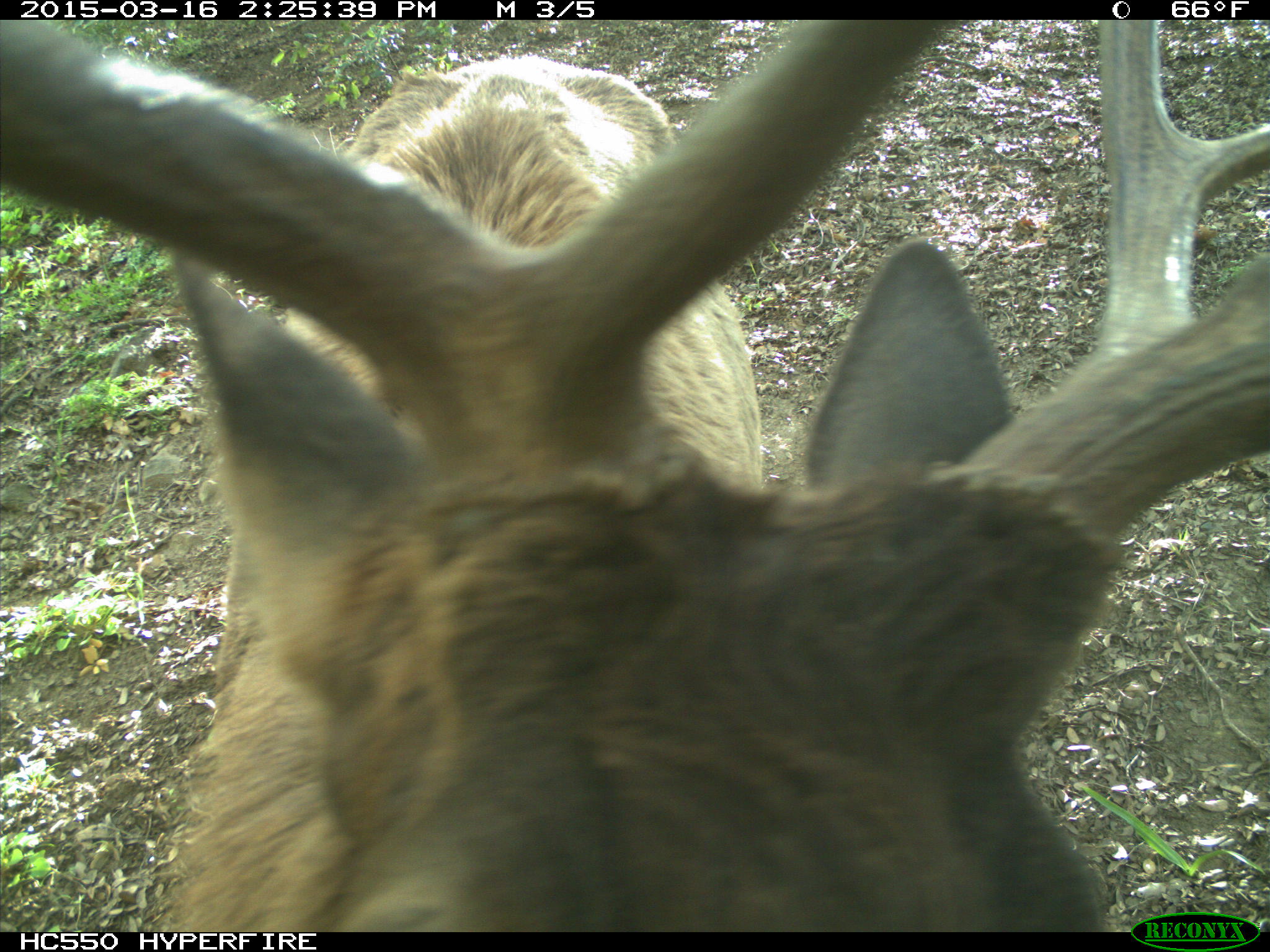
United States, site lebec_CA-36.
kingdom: Animalia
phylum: Chordata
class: Mammalia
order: Artiodactyla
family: Cervidae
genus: Cervus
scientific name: Cervus canadensis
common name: elk